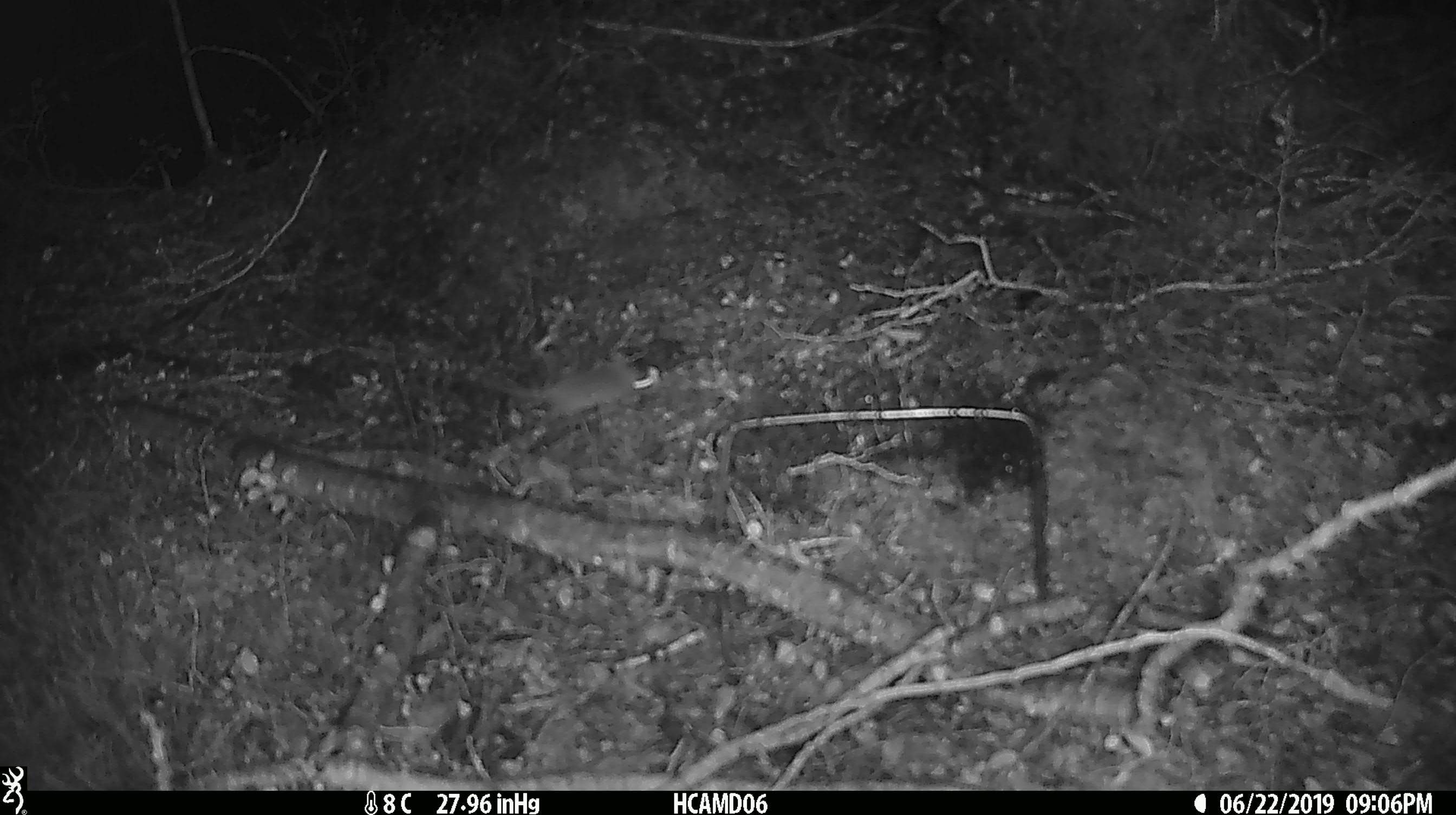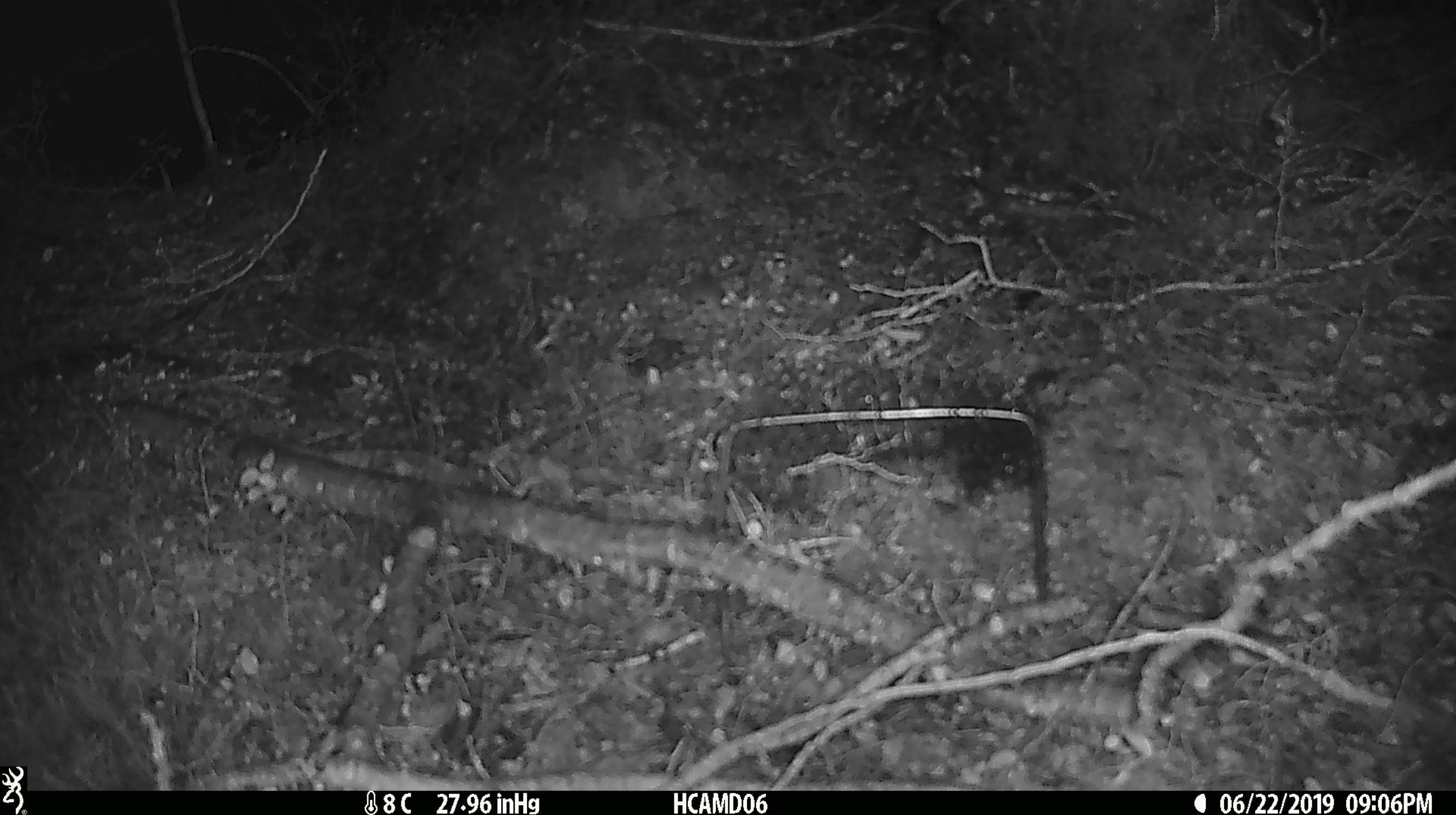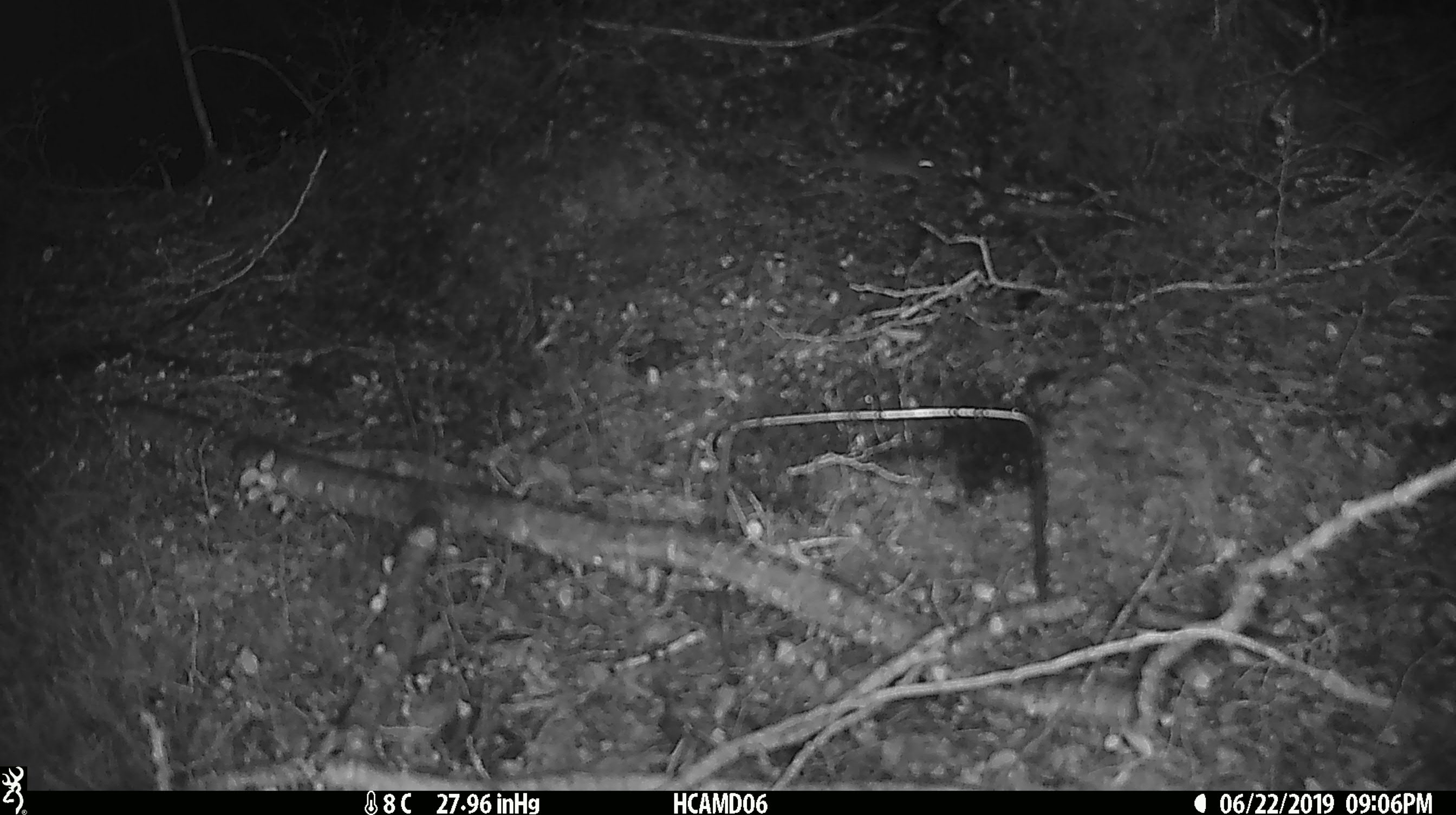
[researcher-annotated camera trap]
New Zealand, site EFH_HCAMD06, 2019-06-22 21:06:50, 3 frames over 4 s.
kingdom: Animalia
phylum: Chordata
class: Mammalia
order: Rodentia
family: Muridae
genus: Mus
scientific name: Mus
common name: mouse